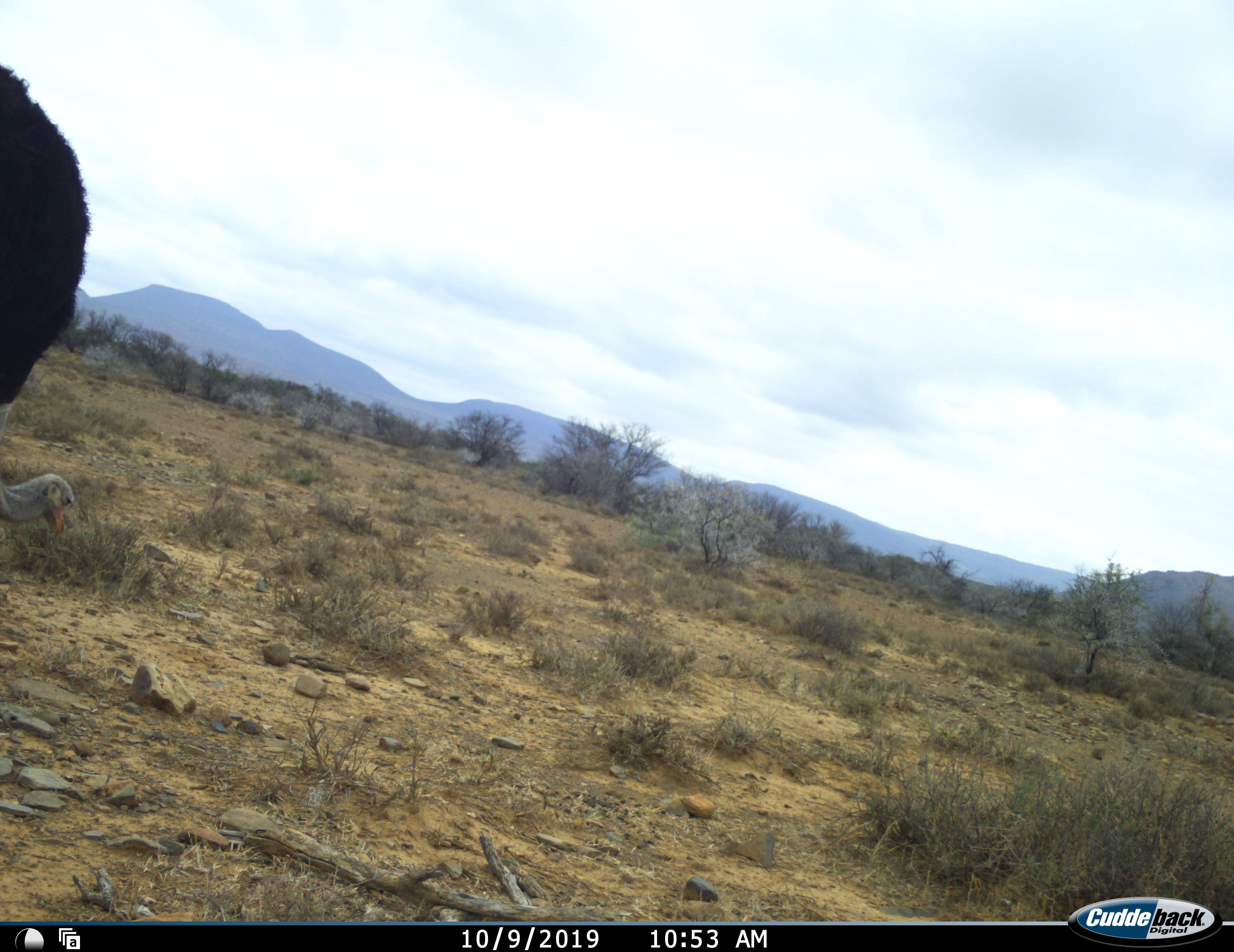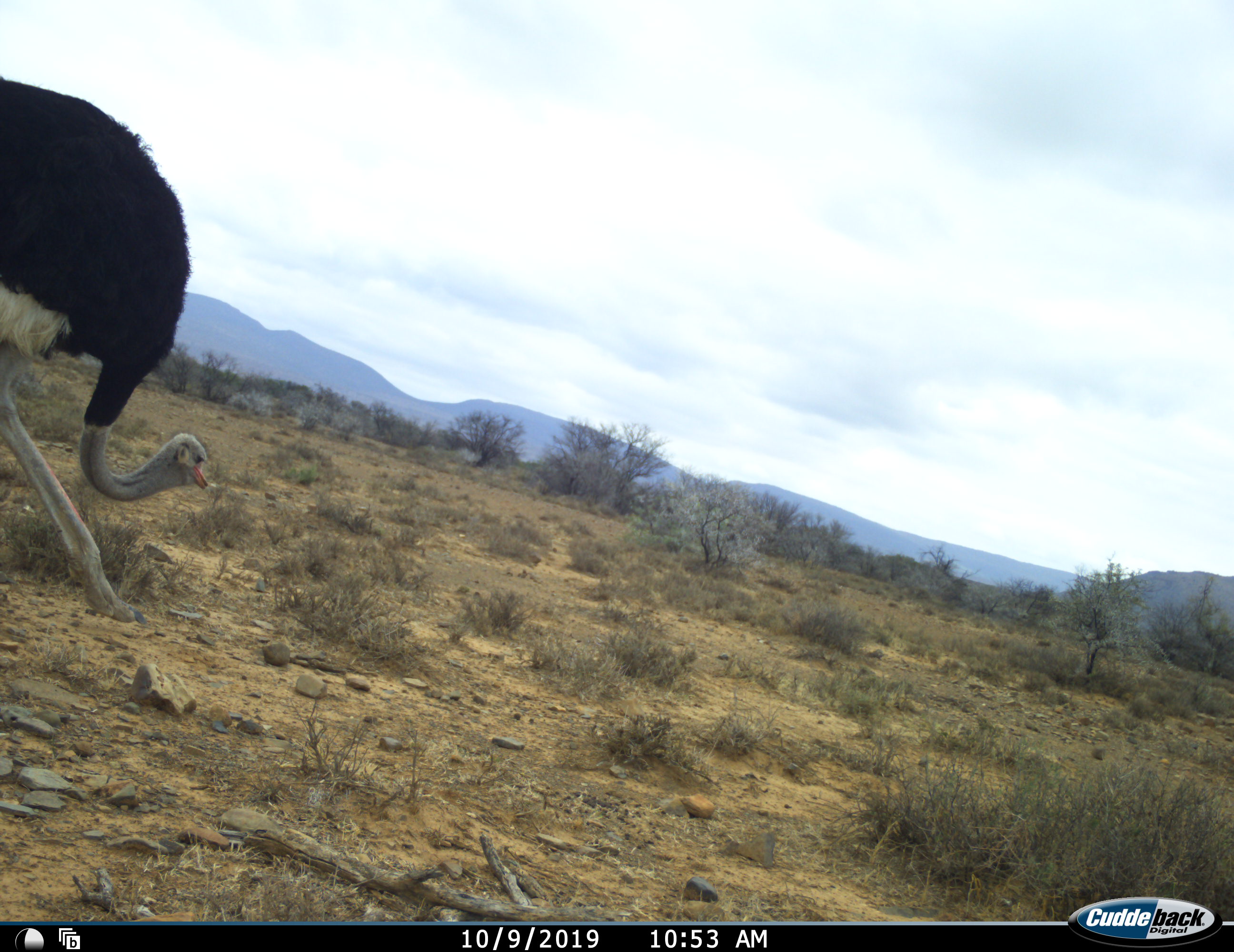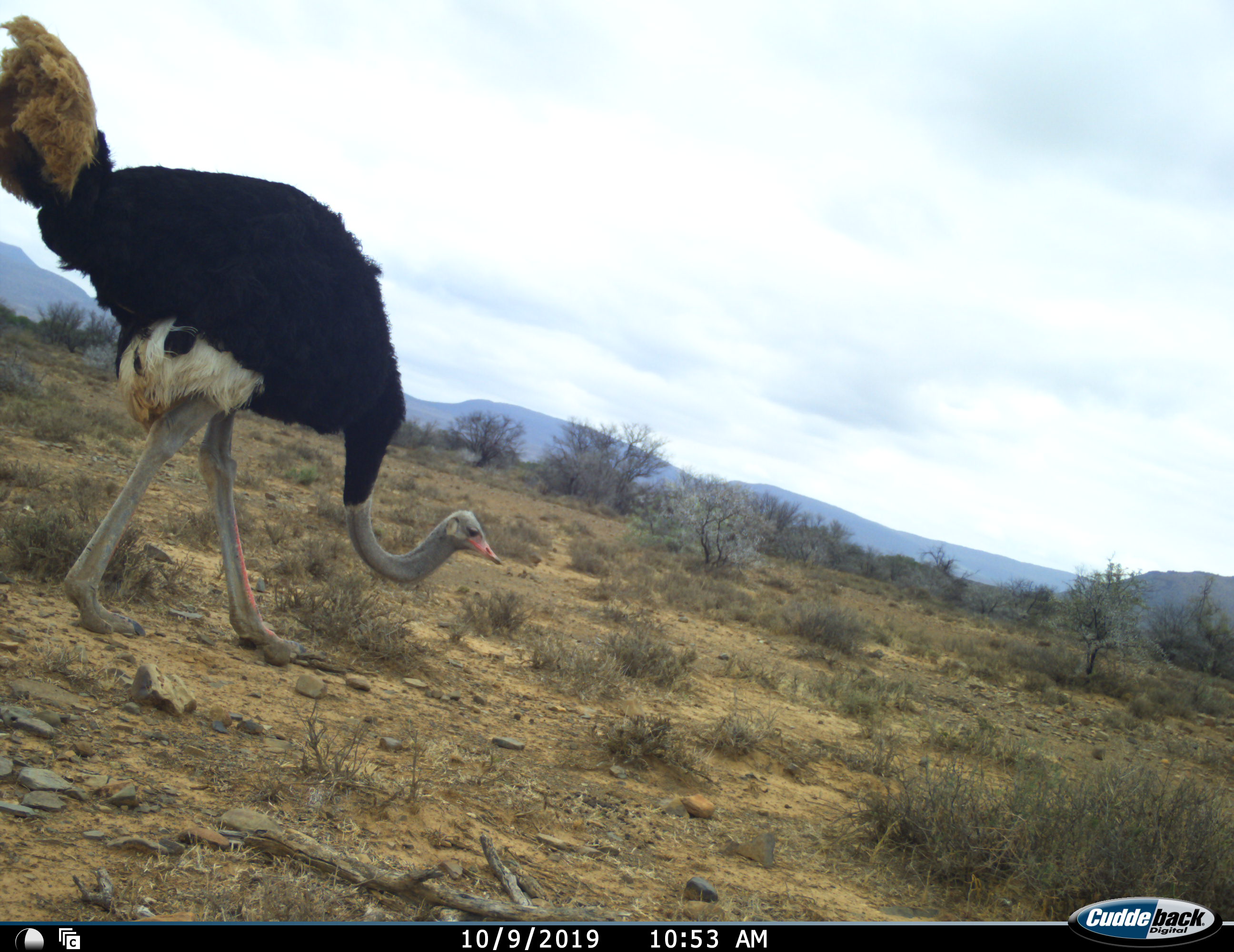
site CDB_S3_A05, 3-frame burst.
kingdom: Animalia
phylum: Chordata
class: Aves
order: Struthioniformes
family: Struthionidae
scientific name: Struthionidae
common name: ostrich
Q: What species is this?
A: Ostrich (Struthionidae).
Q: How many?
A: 1.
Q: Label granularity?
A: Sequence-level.